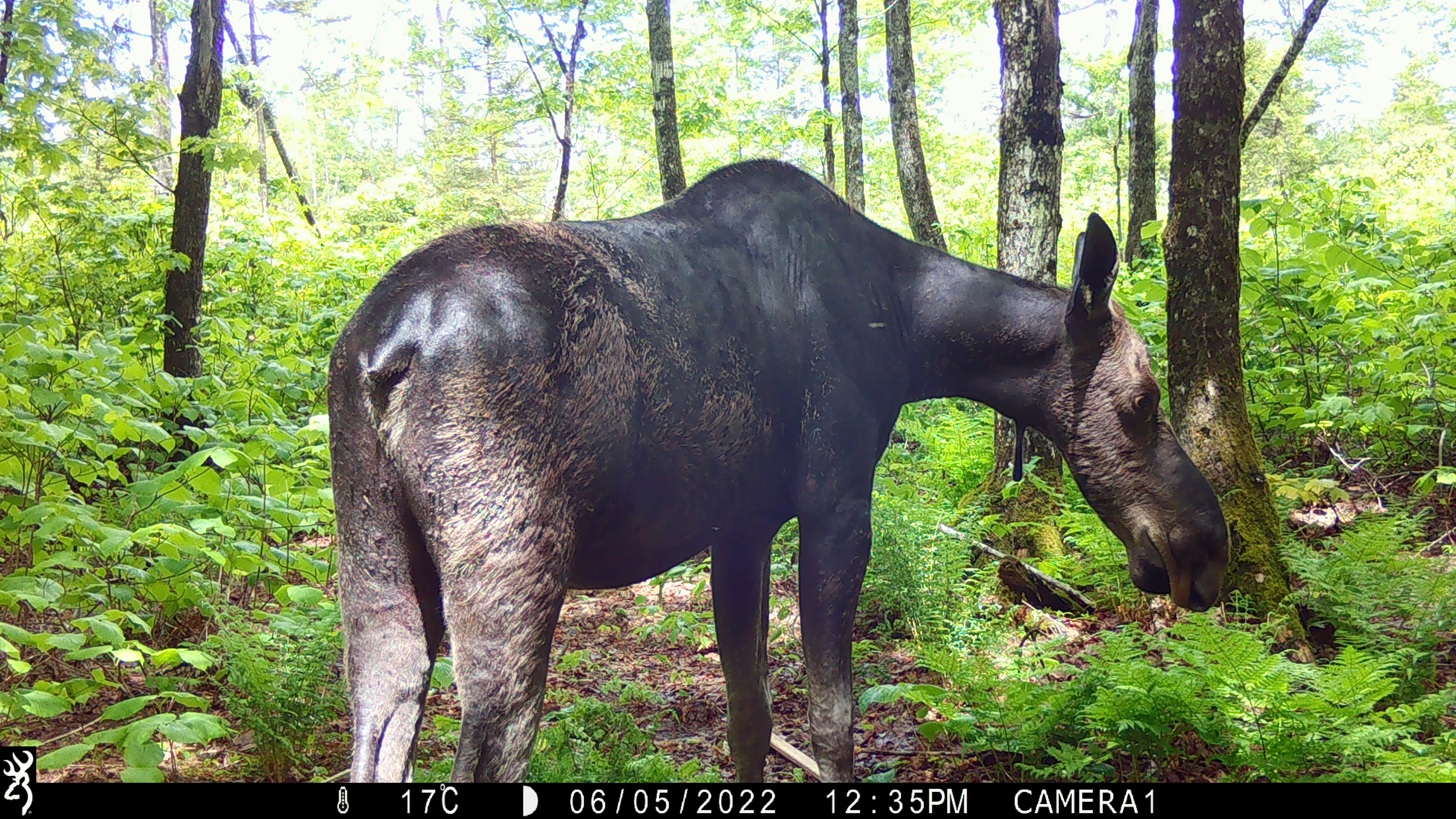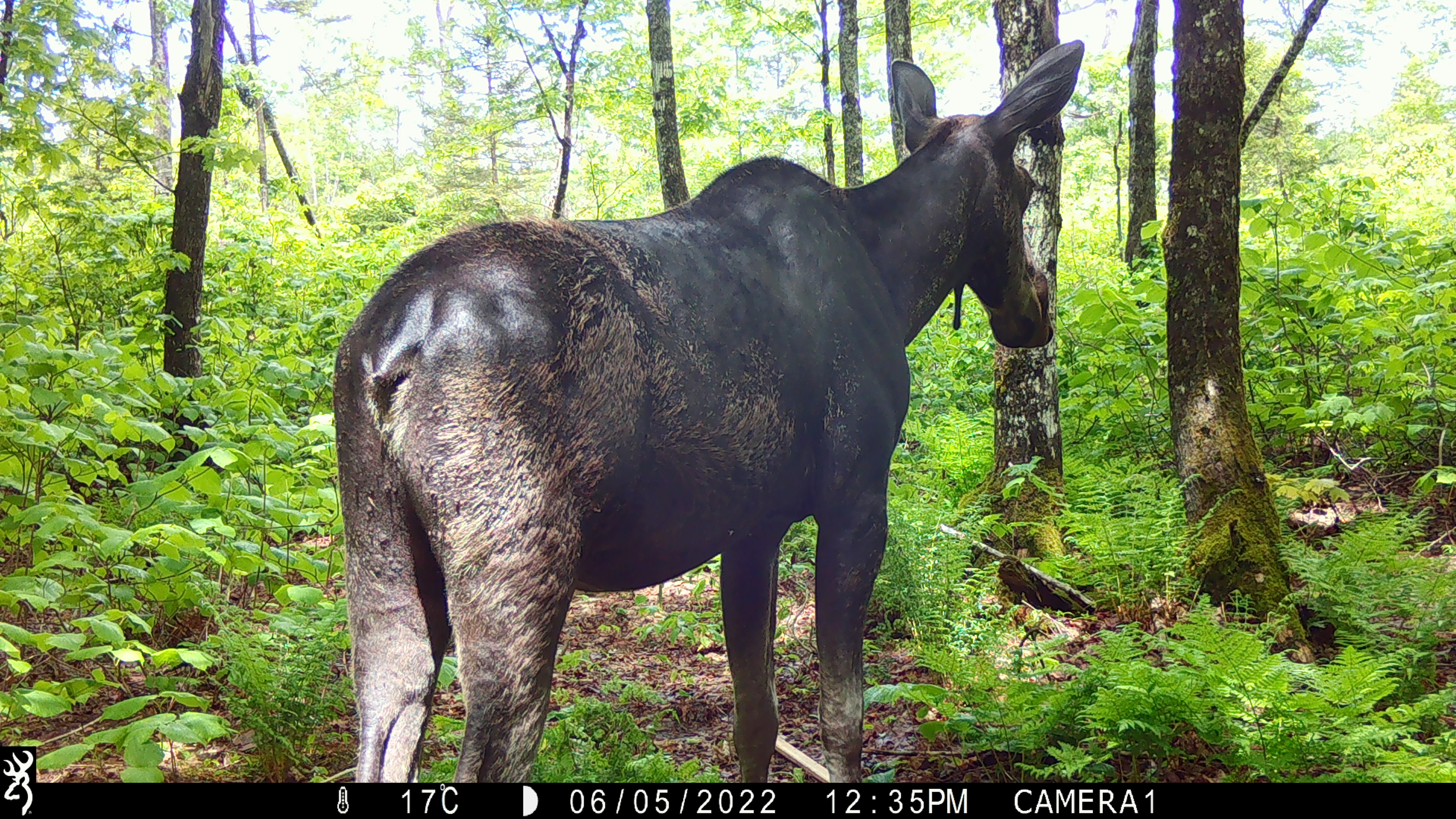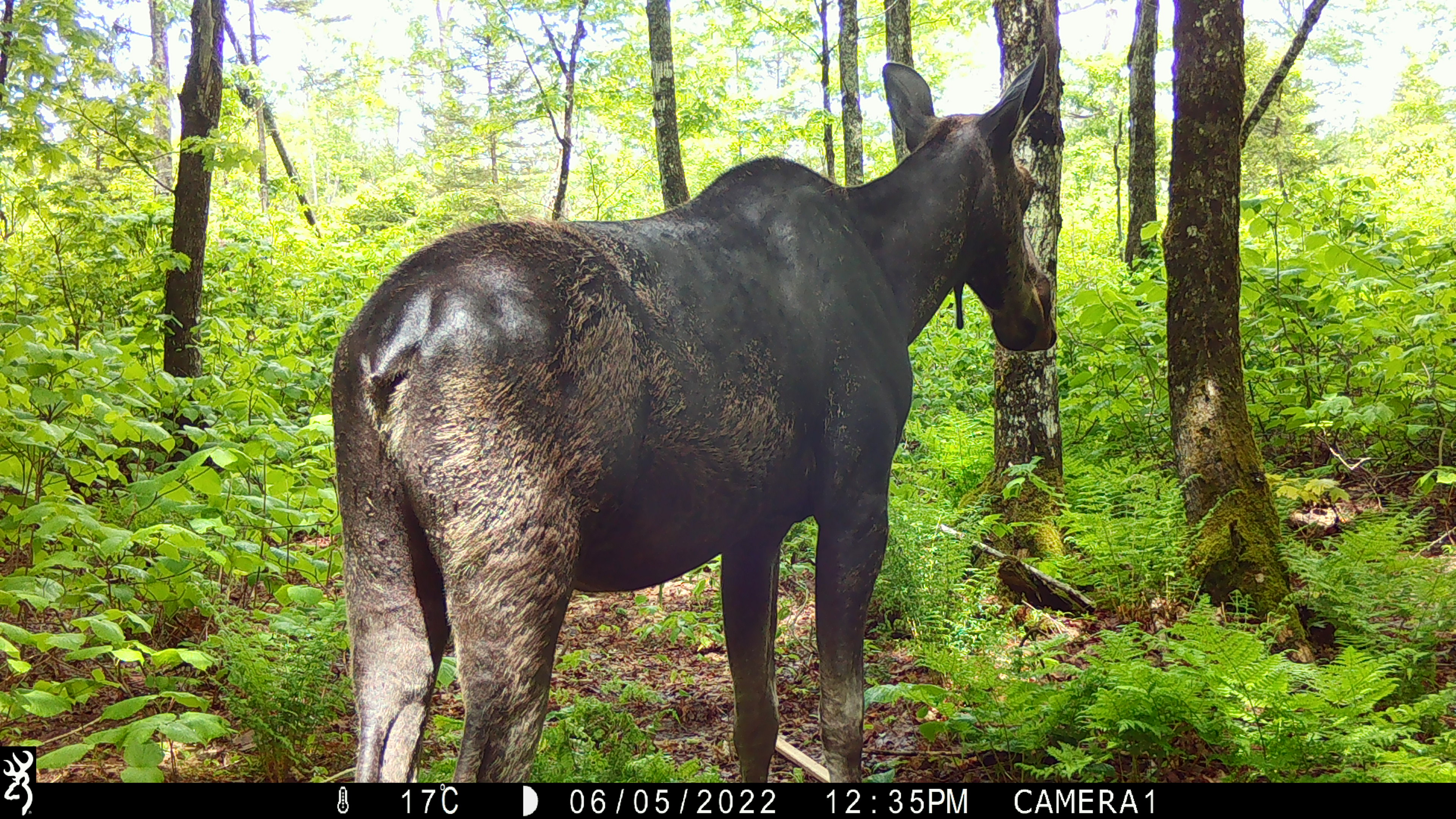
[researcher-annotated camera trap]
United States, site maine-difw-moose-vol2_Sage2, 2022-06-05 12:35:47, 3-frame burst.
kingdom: Animalia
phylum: Chordata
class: Mammalia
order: Artiodactyla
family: Cervidae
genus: Alces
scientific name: Alces alces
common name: moose